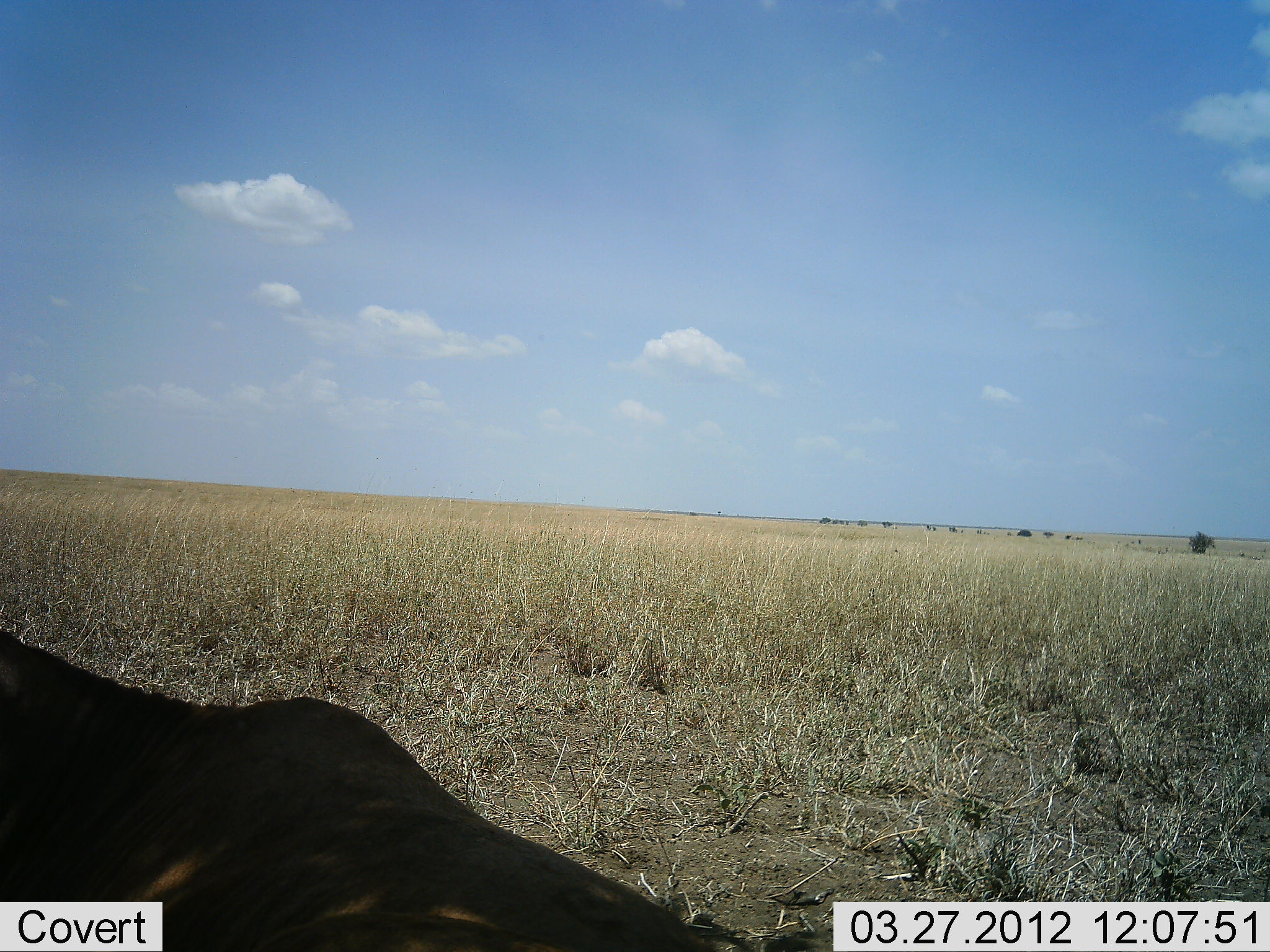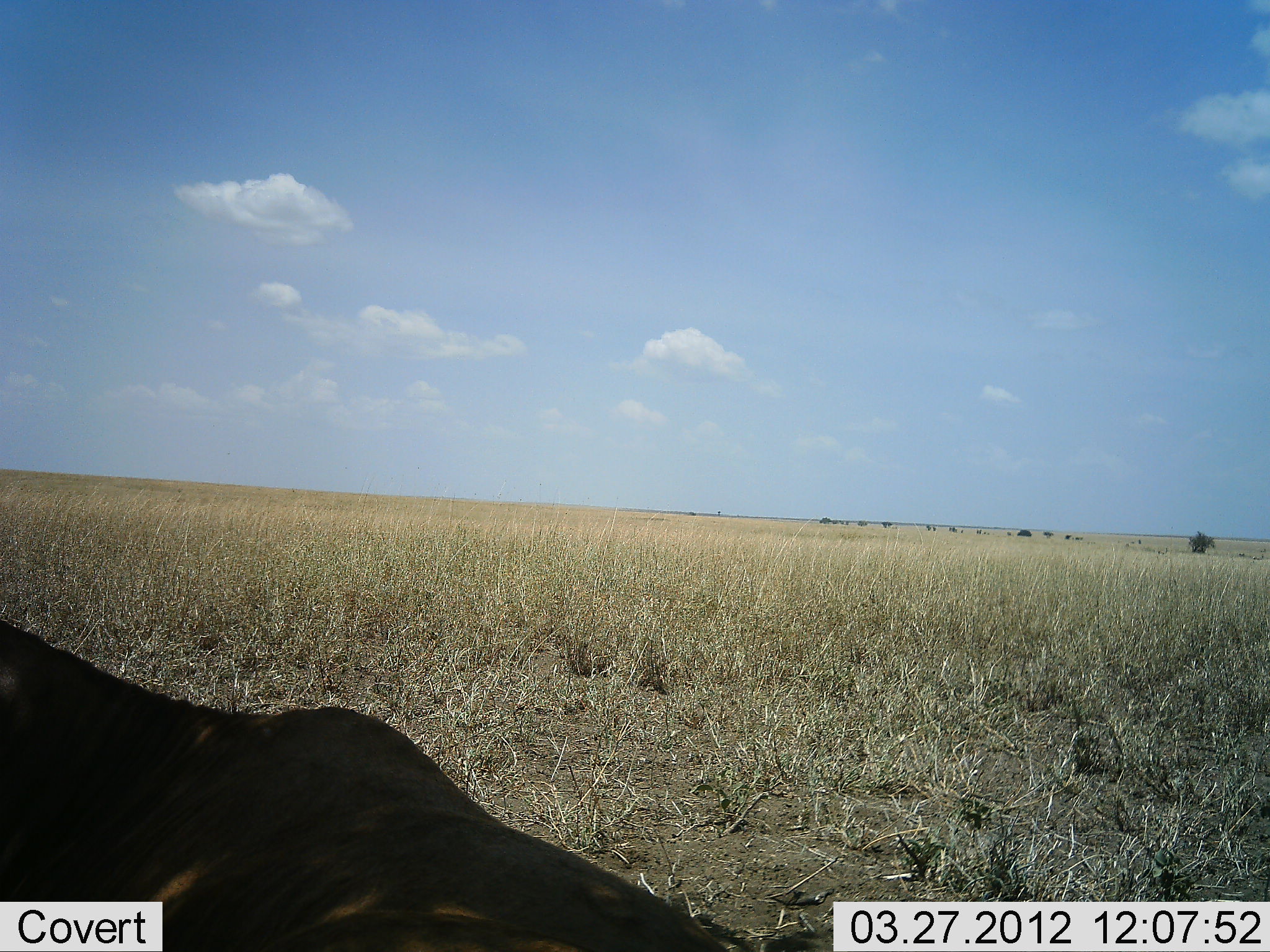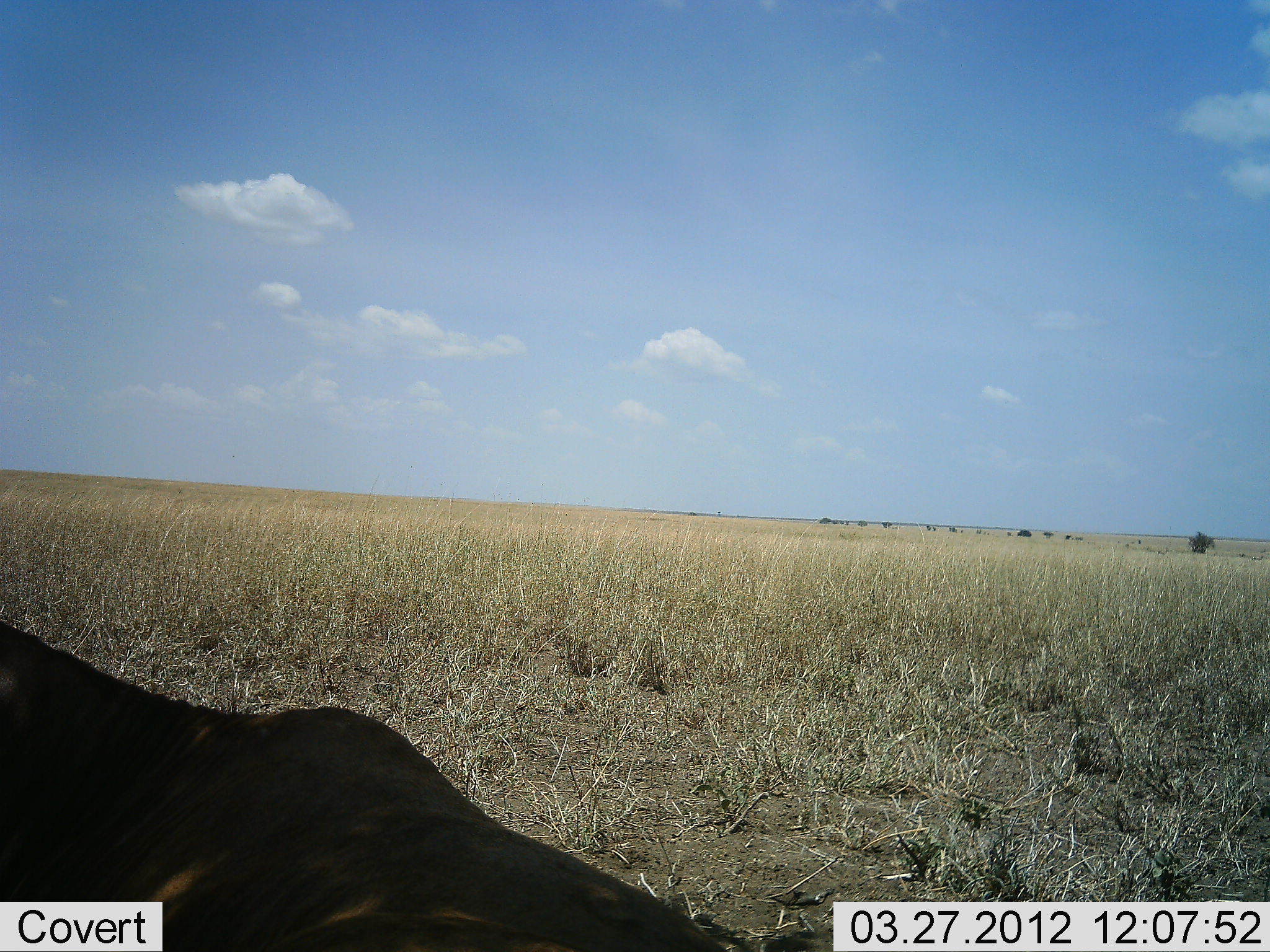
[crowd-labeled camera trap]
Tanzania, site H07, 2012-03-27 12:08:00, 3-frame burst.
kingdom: Animalia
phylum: Chordata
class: Mammalia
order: Artiodactyla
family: Bovidae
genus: Connochaetes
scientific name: Connochaetes taurinus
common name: blue wildebeest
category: wildebeest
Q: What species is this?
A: Wildebeest (blue wildebeest) (Connochaetes taurinus).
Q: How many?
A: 1.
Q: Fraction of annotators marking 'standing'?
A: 9%.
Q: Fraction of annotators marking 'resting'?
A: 73%.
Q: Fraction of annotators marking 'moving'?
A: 9%.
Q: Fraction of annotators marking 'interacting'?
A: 0%.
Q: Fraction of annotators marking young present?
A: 0%.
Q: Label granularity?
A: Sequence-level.